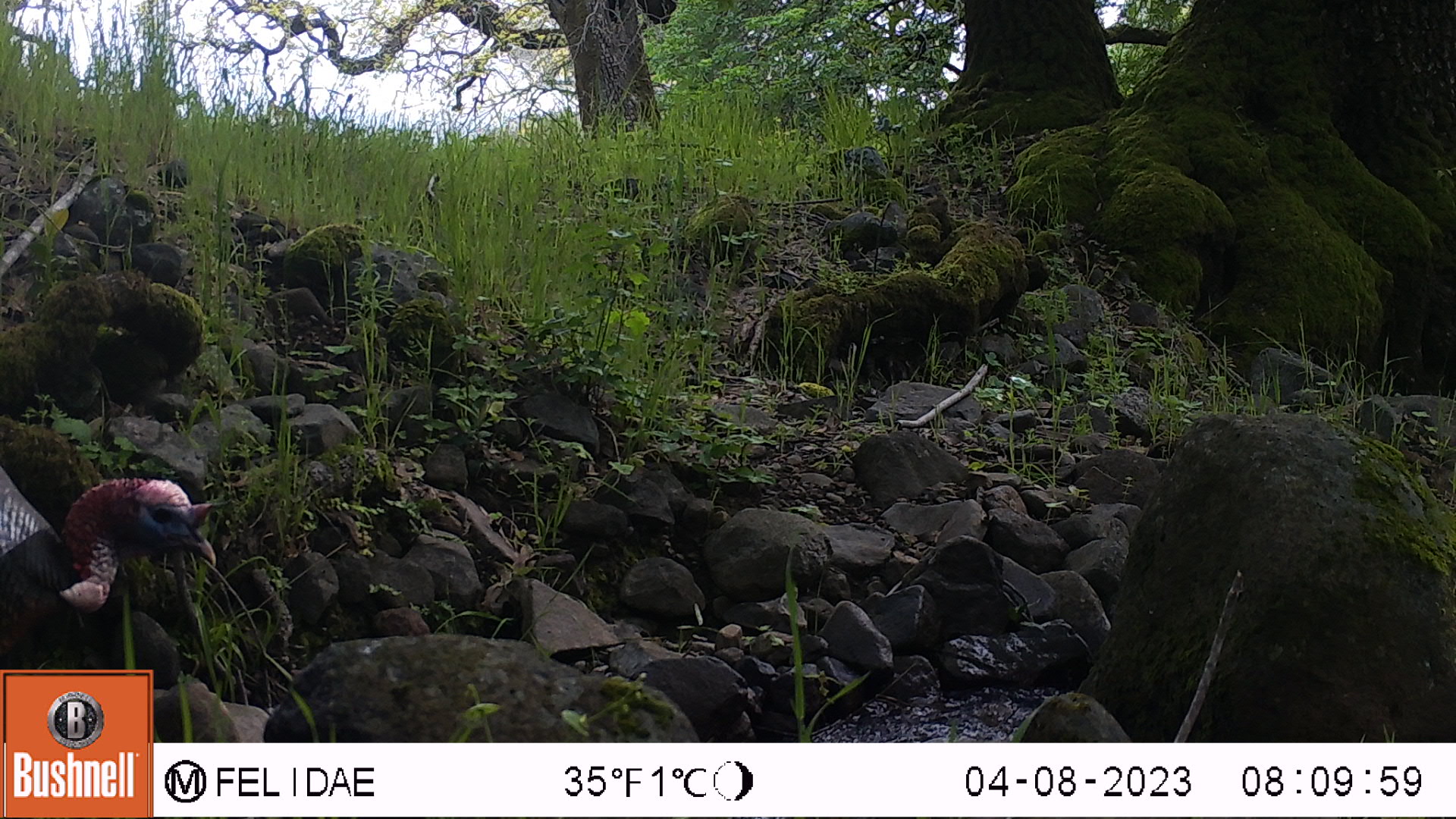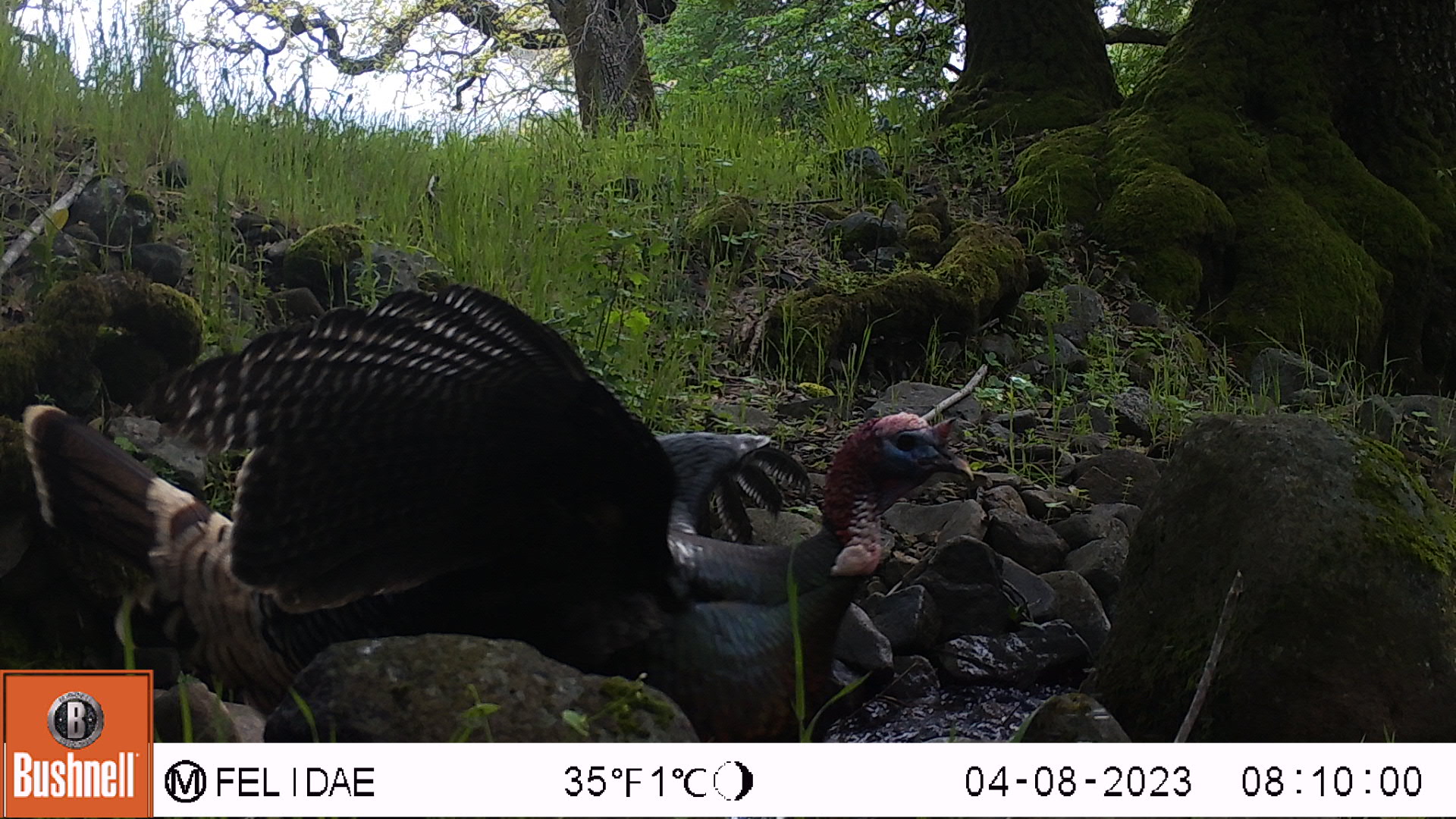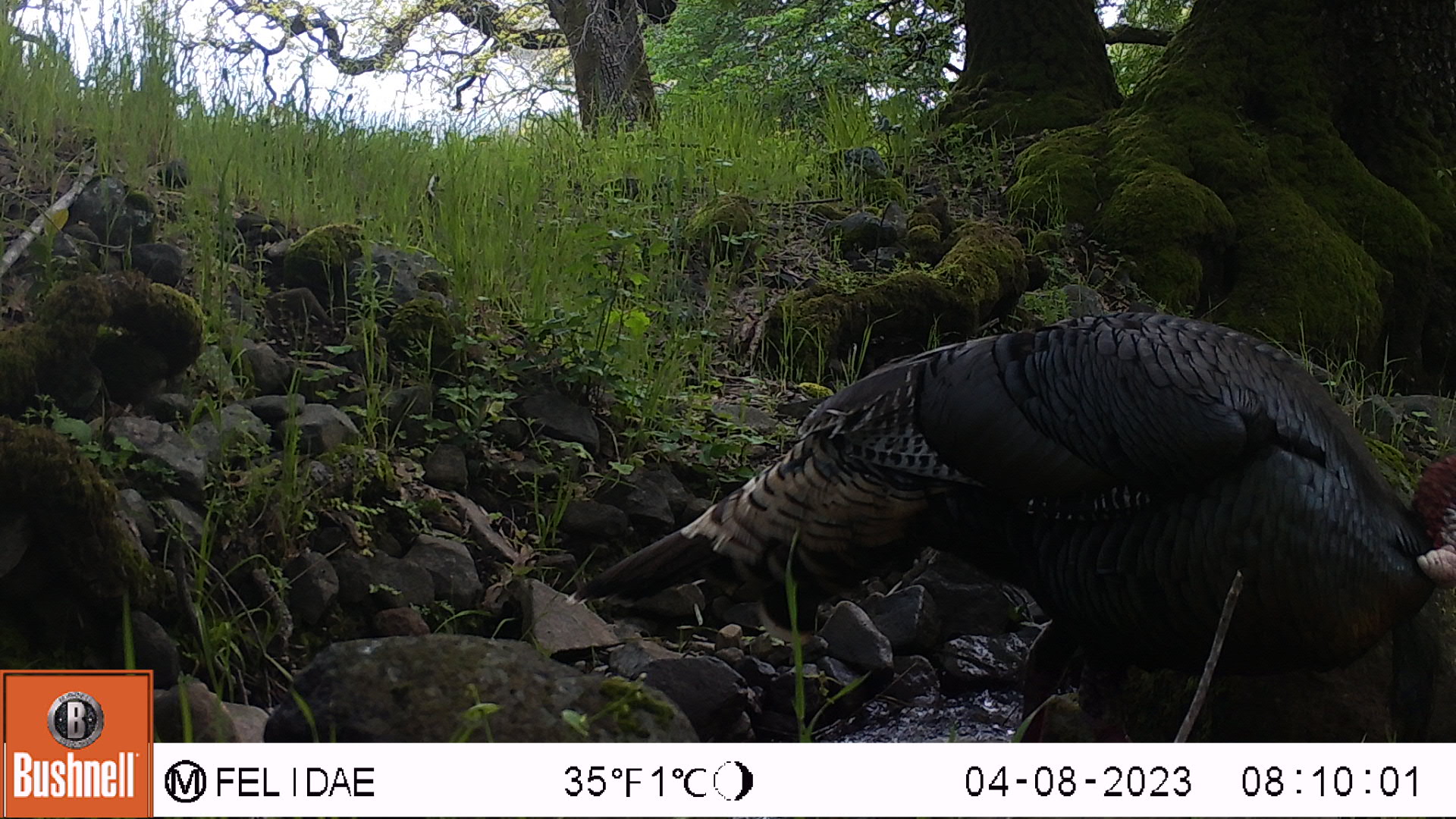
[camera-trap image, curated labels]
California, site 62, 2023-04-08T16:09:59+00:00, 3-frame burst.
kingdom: Animalia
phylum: Chordata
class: Aves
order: Galliformes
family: Phasianidae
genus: Meleagris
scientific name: Meleagris gallopavo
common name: turkey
Turkey (Meleagris gallopavo).